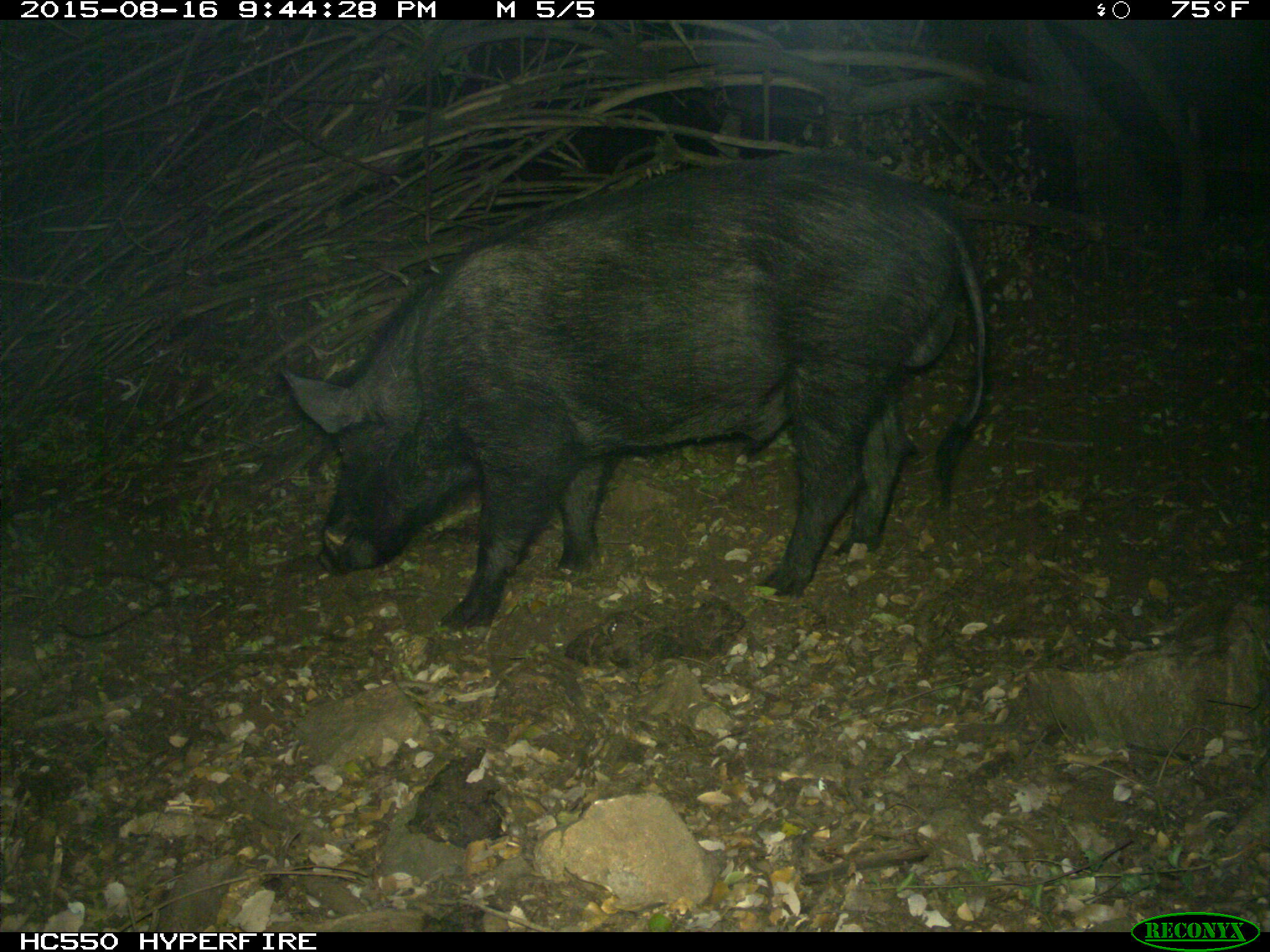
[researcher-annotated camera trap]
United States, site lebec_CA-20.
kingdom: Animalia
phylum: Chordata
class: Mammalia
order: Artiodactyla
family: Suidae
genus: Sus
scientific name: Sus scrofa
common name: wild boar